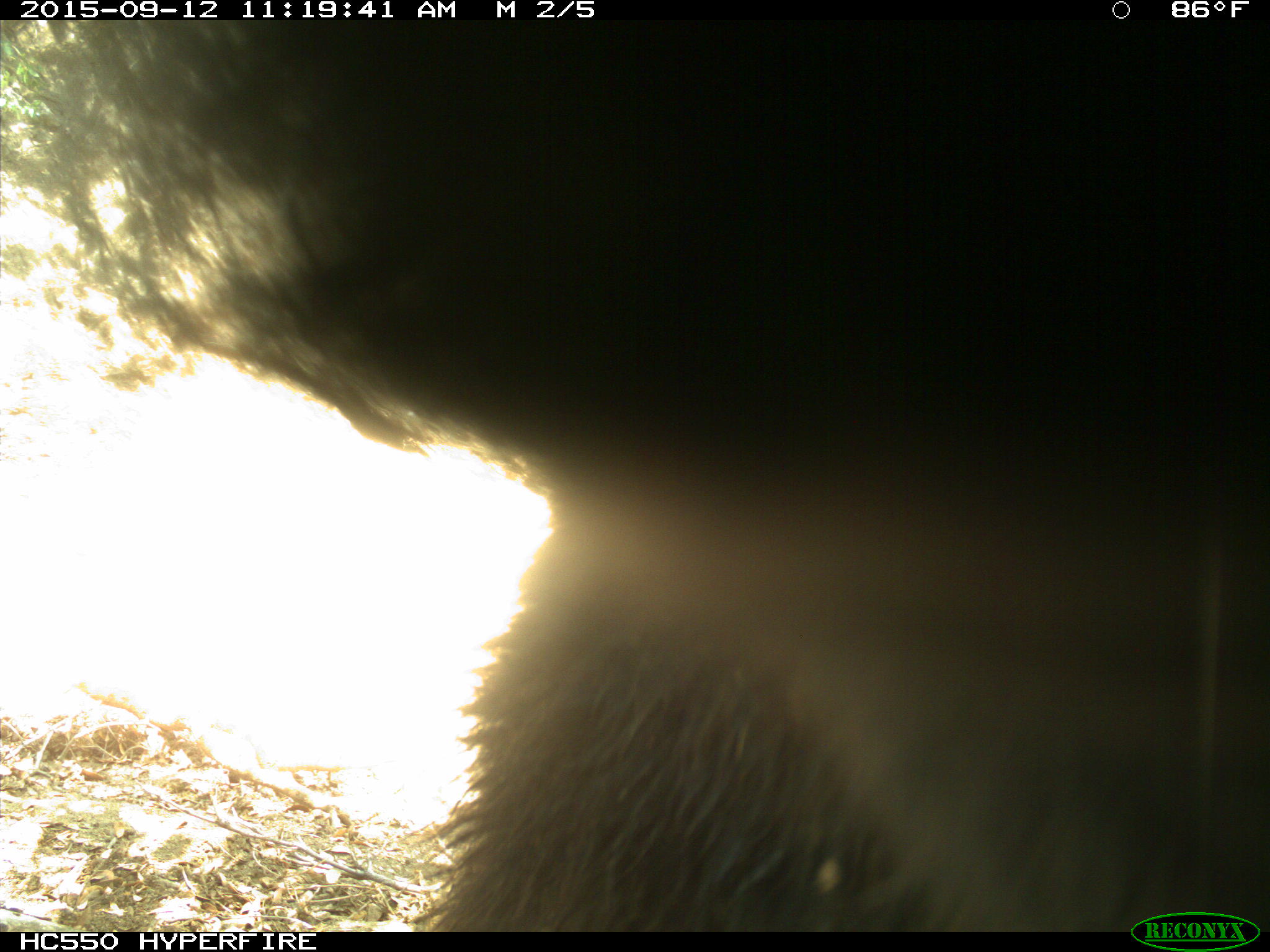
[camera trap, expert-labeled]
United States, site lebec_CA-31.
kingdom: Animalia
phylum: Chordata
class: Mammalia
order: Carnivora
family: Ursidae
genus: Ursus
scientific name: Ursus americanus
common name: american black bear